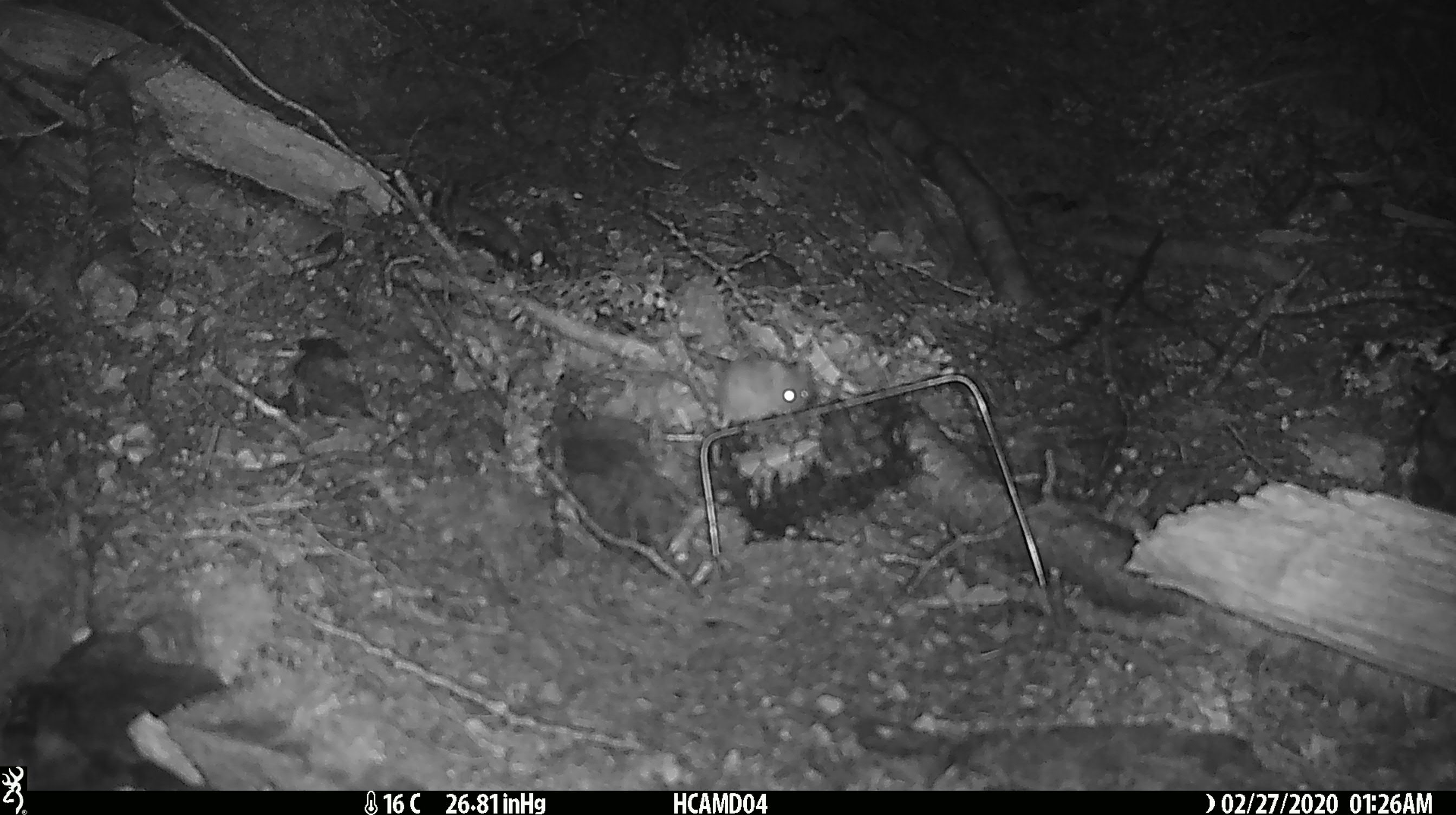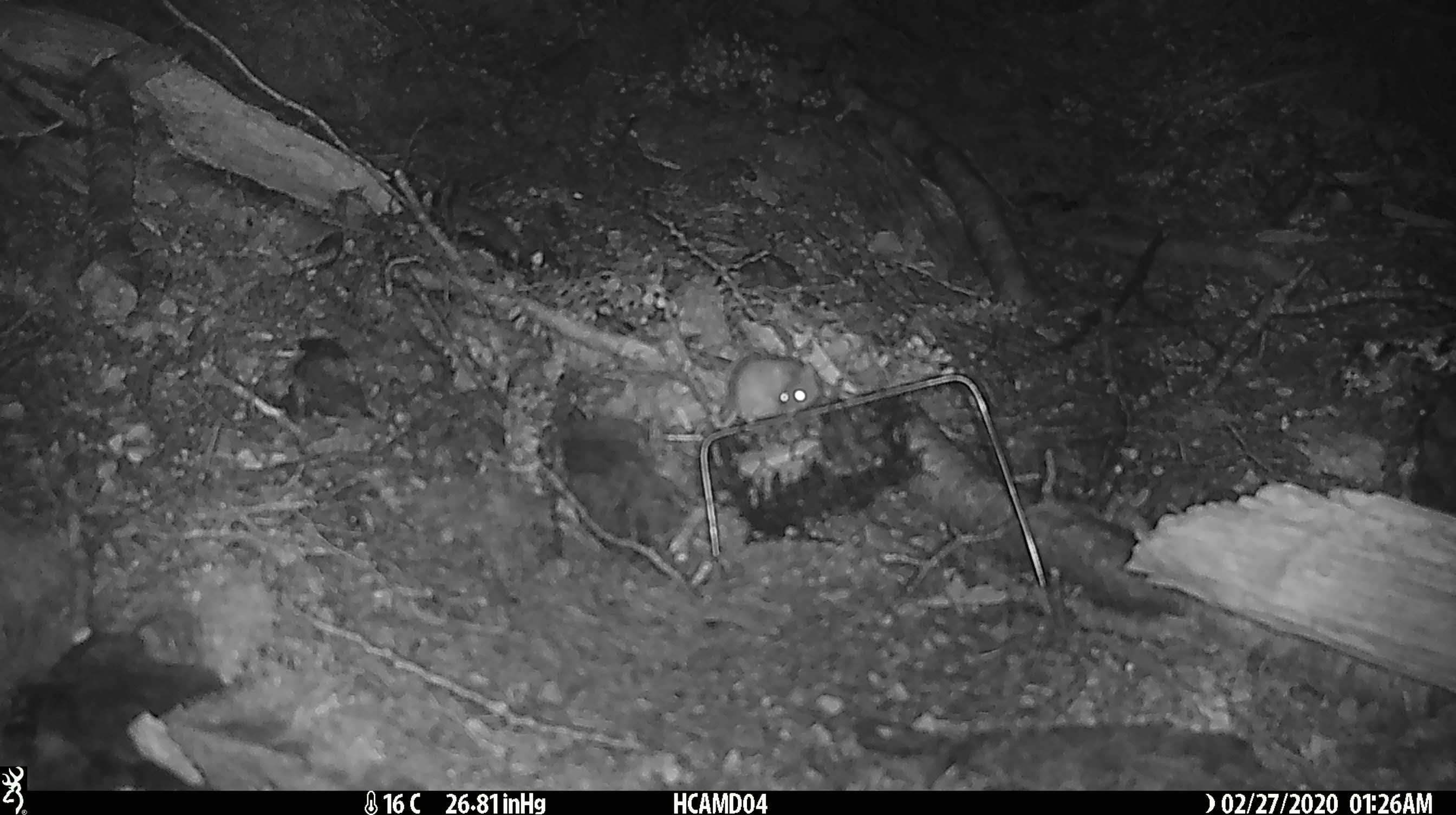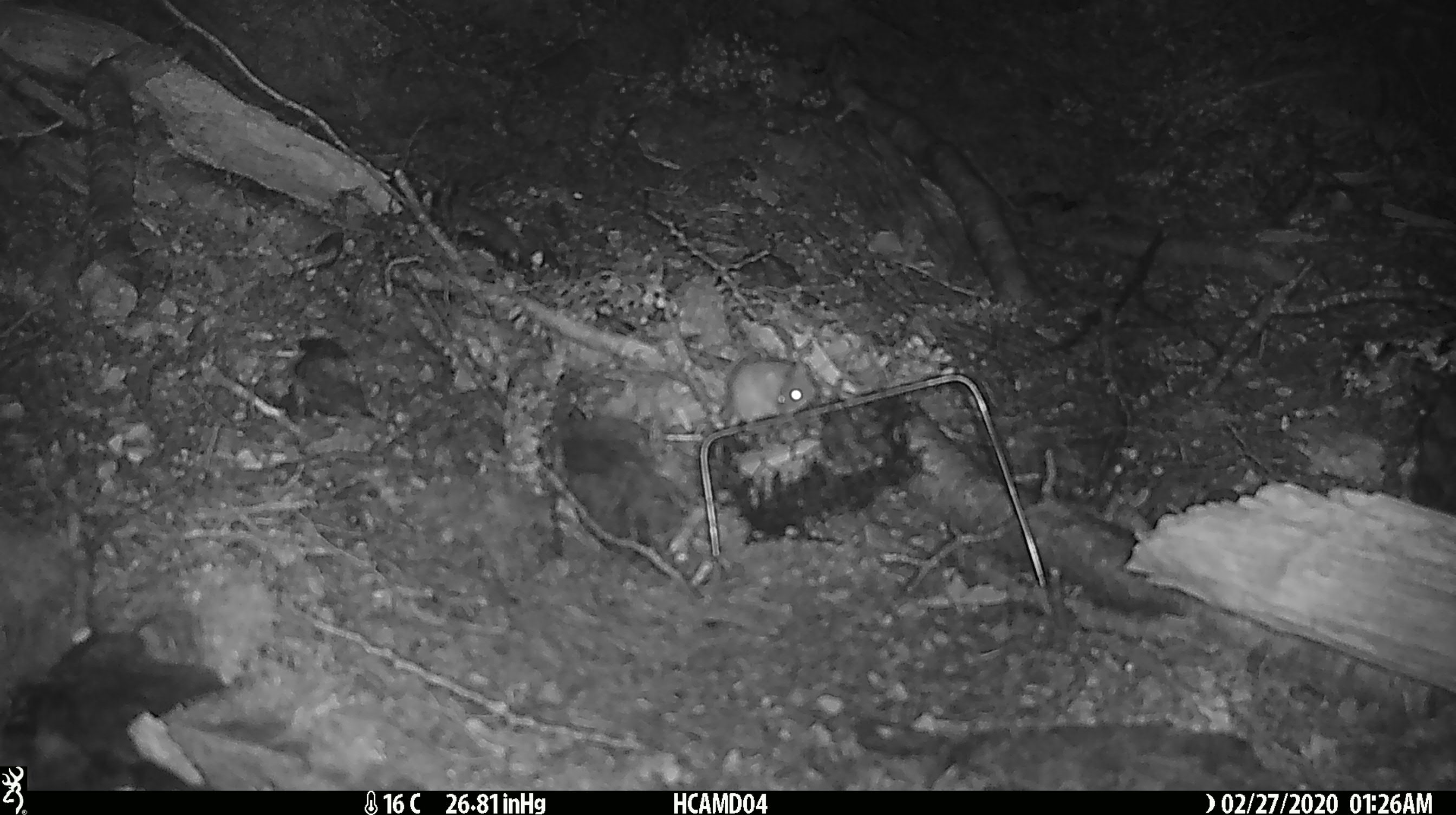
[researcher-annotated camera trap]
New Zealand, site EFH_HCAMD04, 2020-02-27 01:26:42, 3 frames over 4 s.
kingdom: Animalia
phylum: Chordata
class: Mammalia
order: Rodentia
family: Muridae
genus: Mus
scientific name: Mus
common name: mouse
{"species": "mouse (Mus)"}